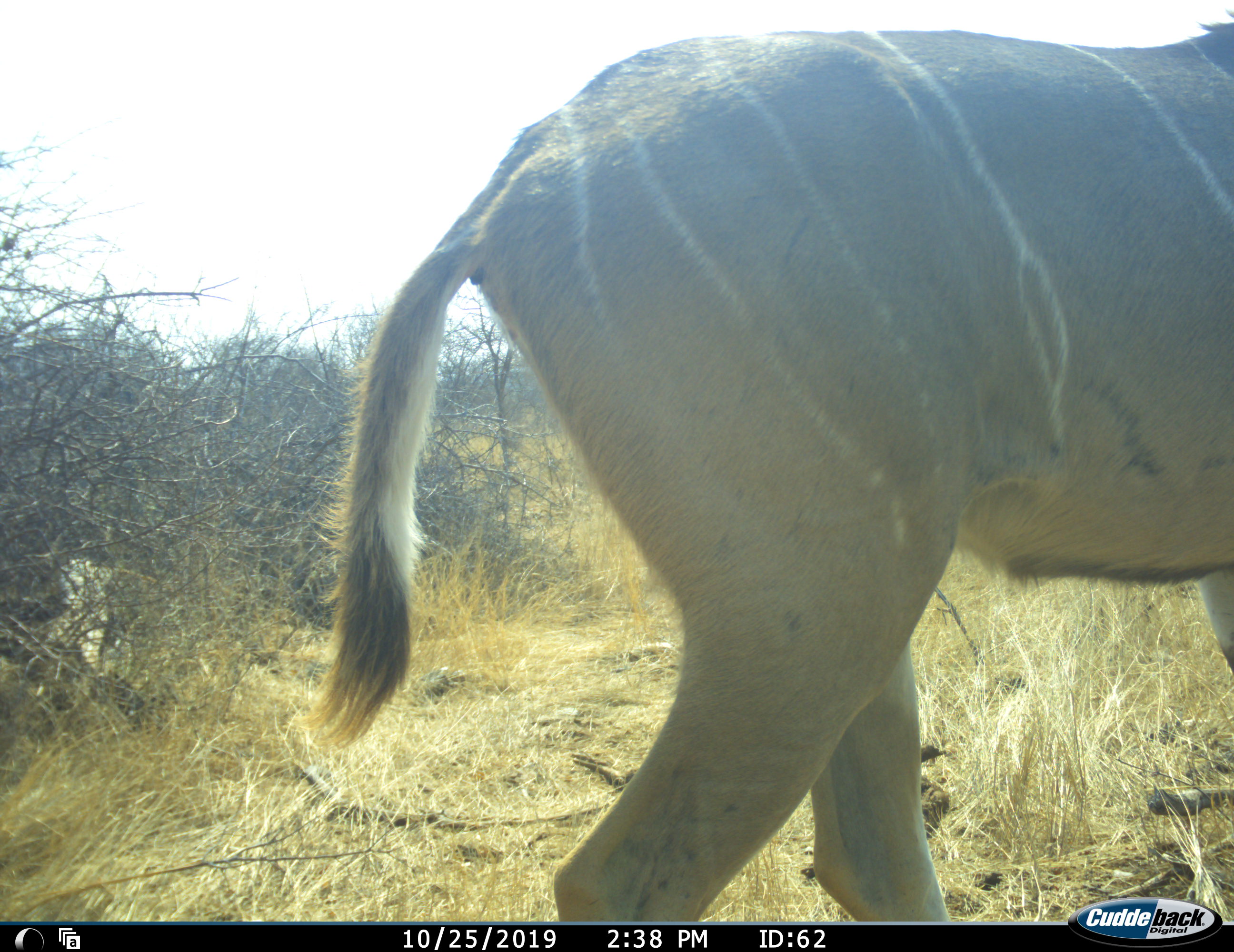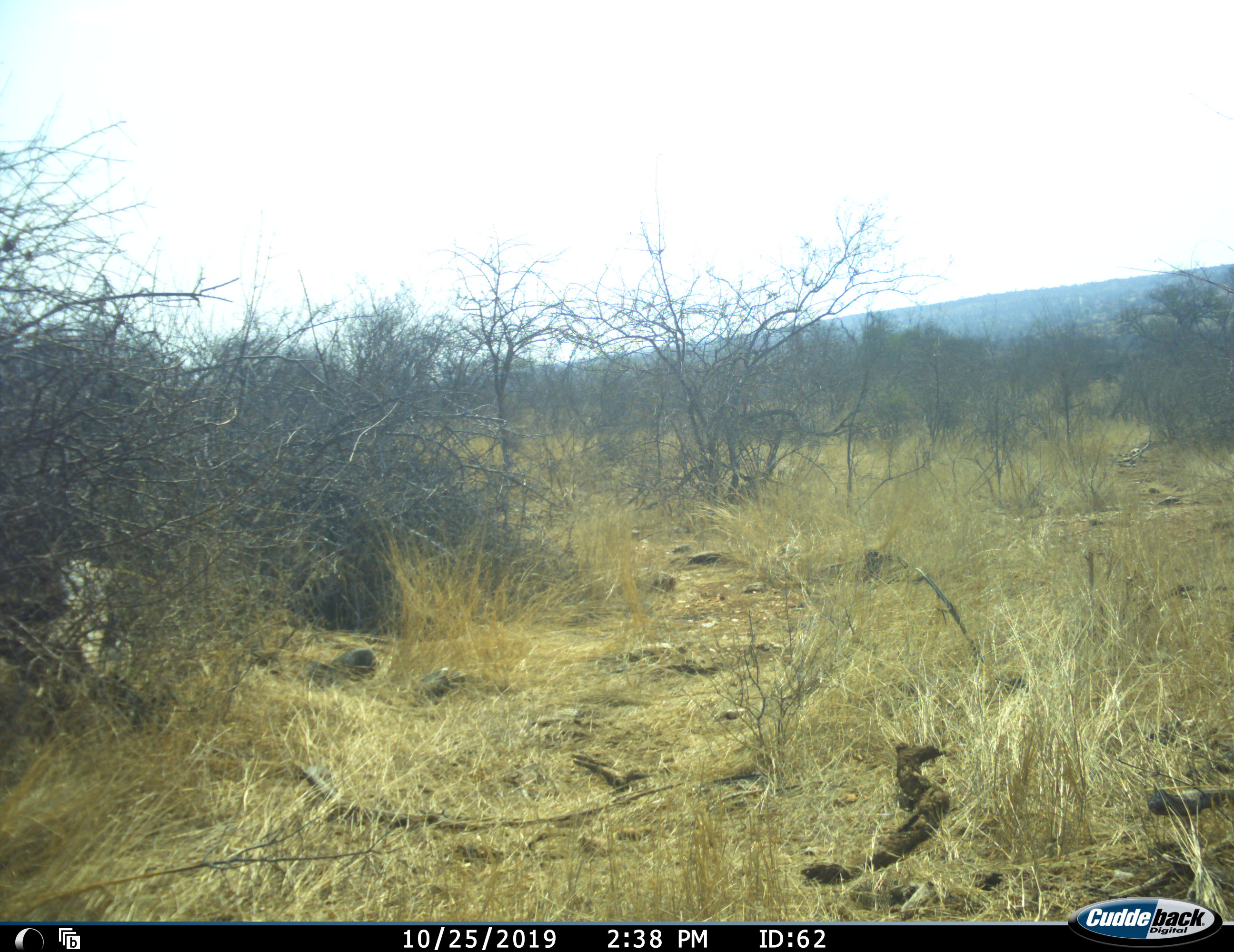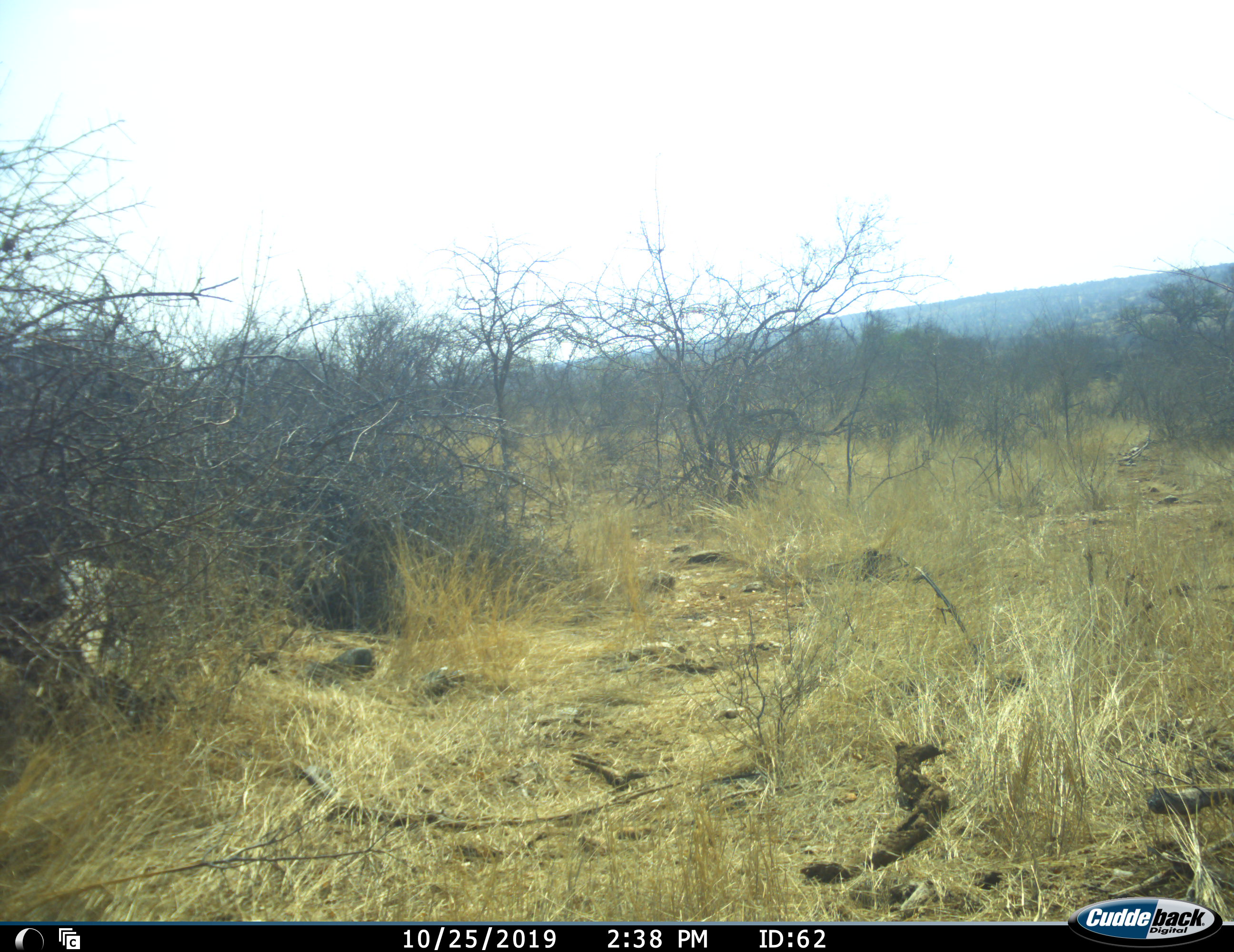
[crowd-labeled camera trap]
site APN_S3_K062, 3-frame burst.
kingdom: Animalia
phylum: Chordata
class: Mammalia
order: Artiodactyla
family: Bovidae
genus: Tragelaphus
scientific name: Tragelaphus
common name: kudu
Kudu (Tragelaphus), count 1. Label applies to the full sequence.